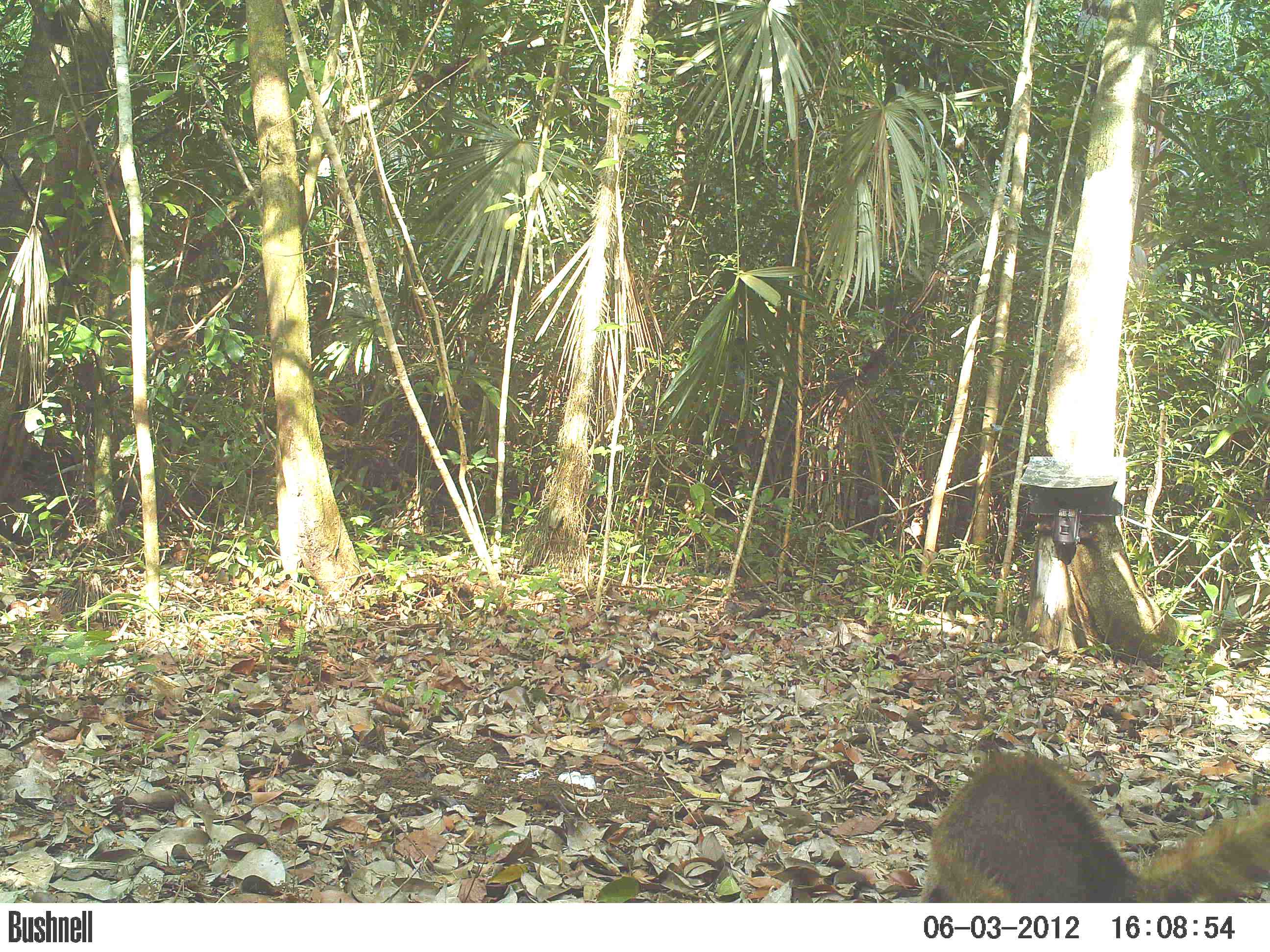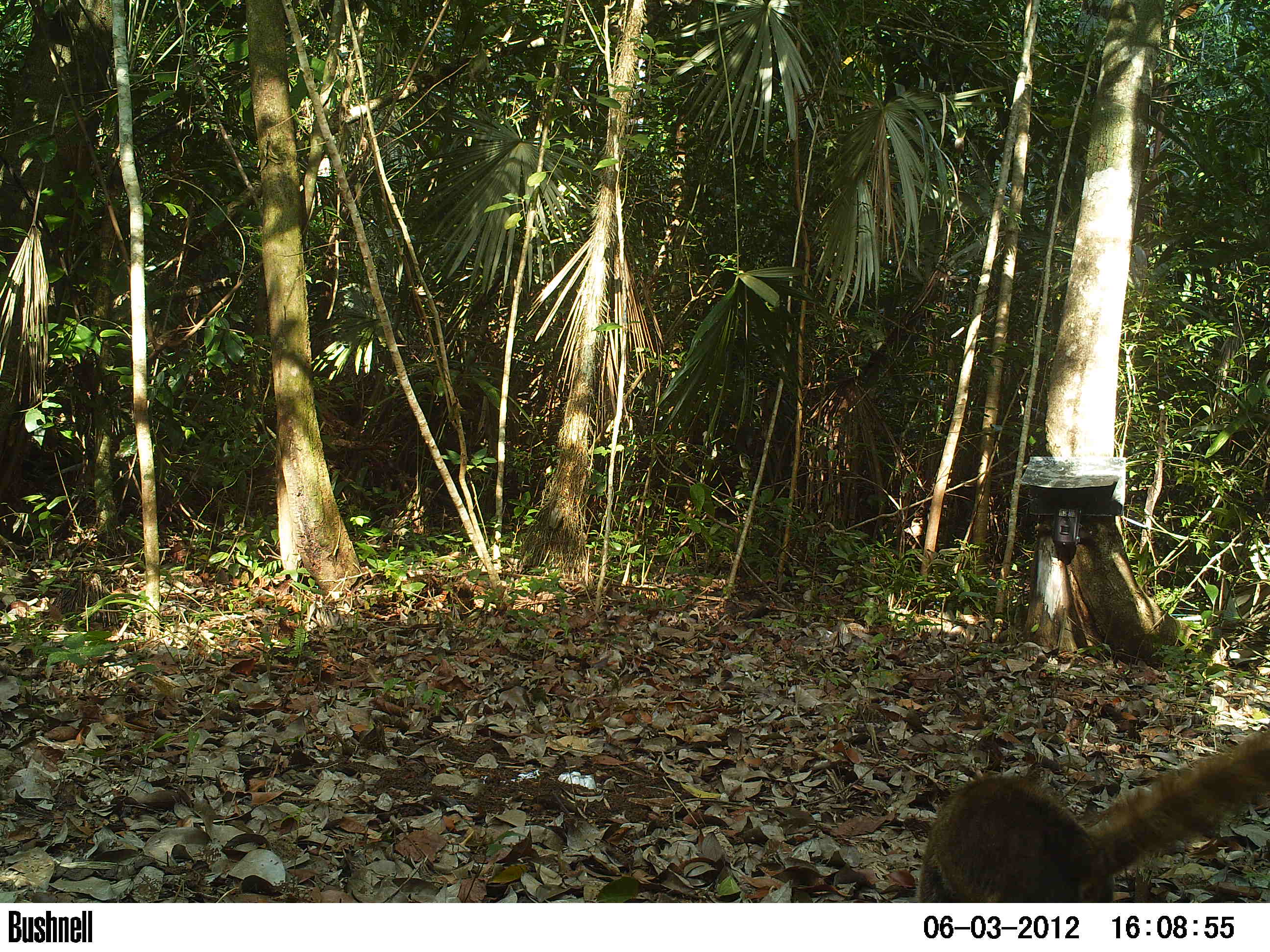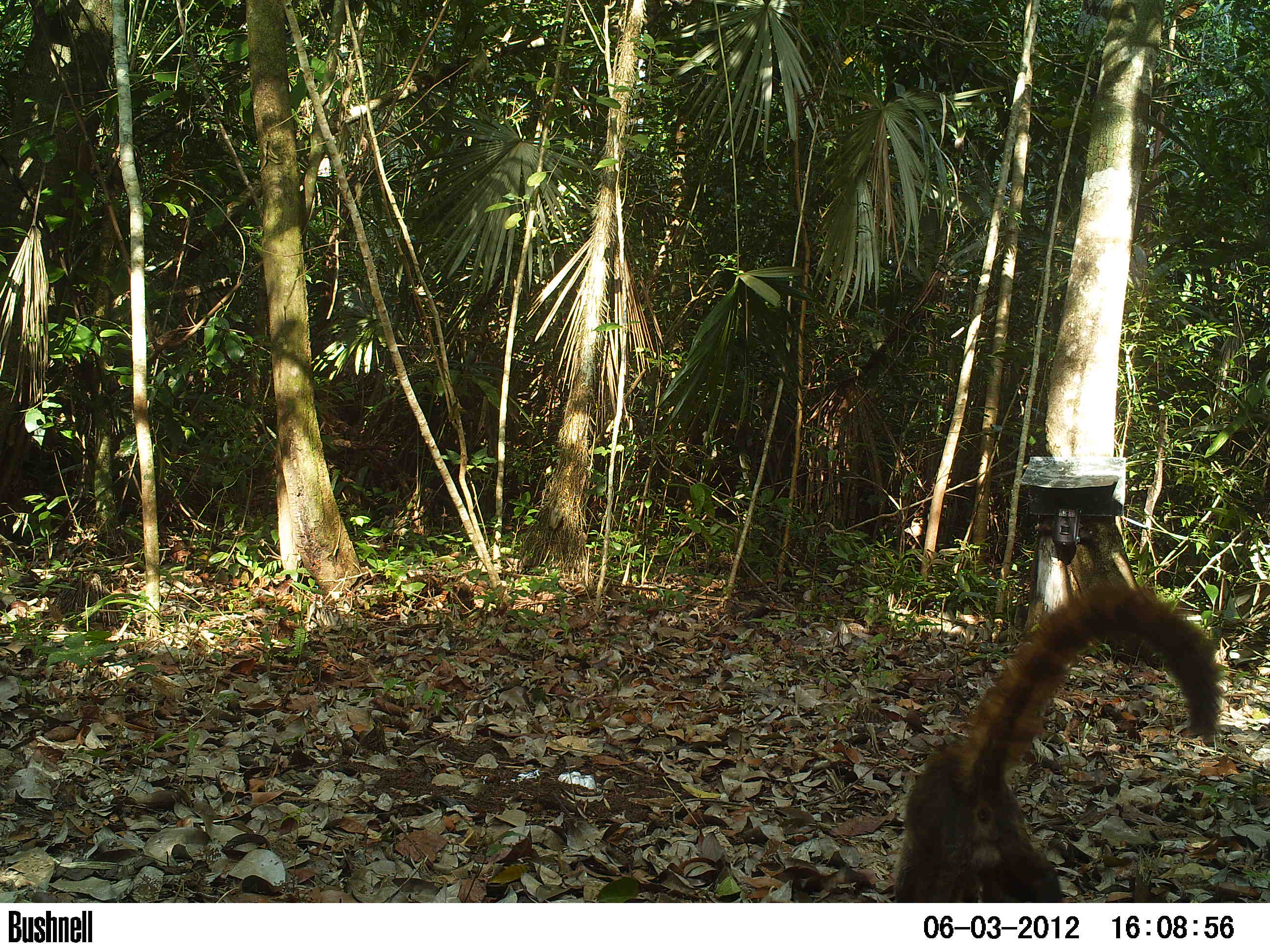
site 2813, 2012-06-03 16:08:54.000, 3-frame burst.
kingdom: Animalia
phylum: Chordata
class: Mammalia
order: Carnivora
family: Procyonidae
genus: Nasua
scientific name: Nasua narica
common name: white-nosed coati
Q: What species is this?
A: Nasua narica (white-nosed coati).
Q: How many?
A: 1.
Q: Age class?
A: Adult.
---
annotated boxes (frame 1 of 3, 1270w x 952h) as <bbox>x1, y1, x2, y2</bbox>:
nasua narica: <bbox>907, 750, 1270, 903</bbox>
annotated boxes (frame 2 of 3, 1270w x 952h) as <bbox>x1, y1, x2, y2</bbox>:
nasua narica: <bbox>915, 724, 1270, 903</bbox>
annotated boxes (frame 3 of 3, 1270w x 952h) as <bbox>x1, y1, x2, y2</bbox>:
nasua narica: <bbox>895, 582, 1225, 903</bbox>